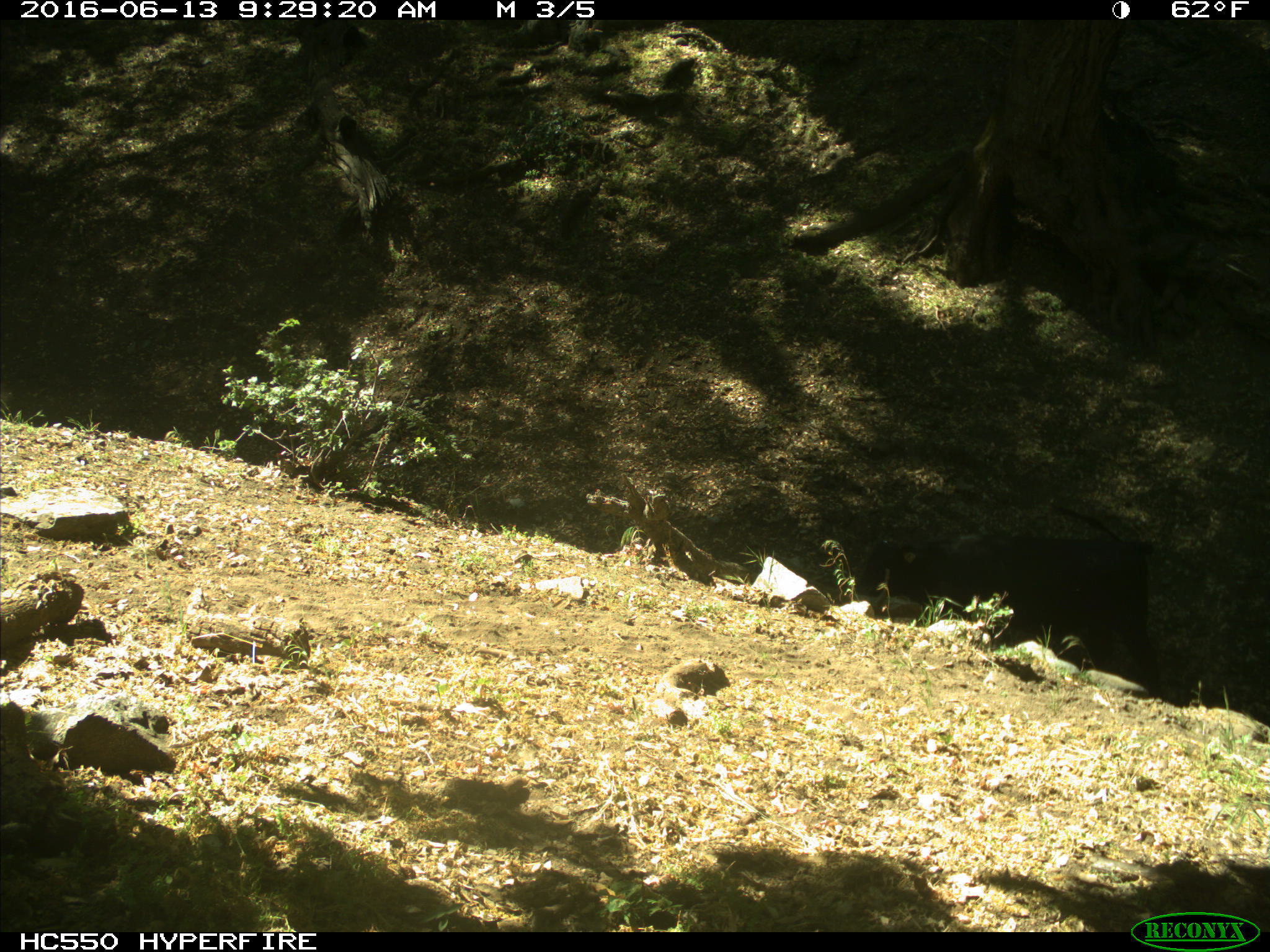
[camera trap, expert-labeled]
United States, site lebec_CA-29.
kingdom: Animalia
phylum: Chordata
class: Mammalia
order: Artiodactyla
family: Bovidae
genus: Bos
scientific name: Bos taurus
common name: domestic cow